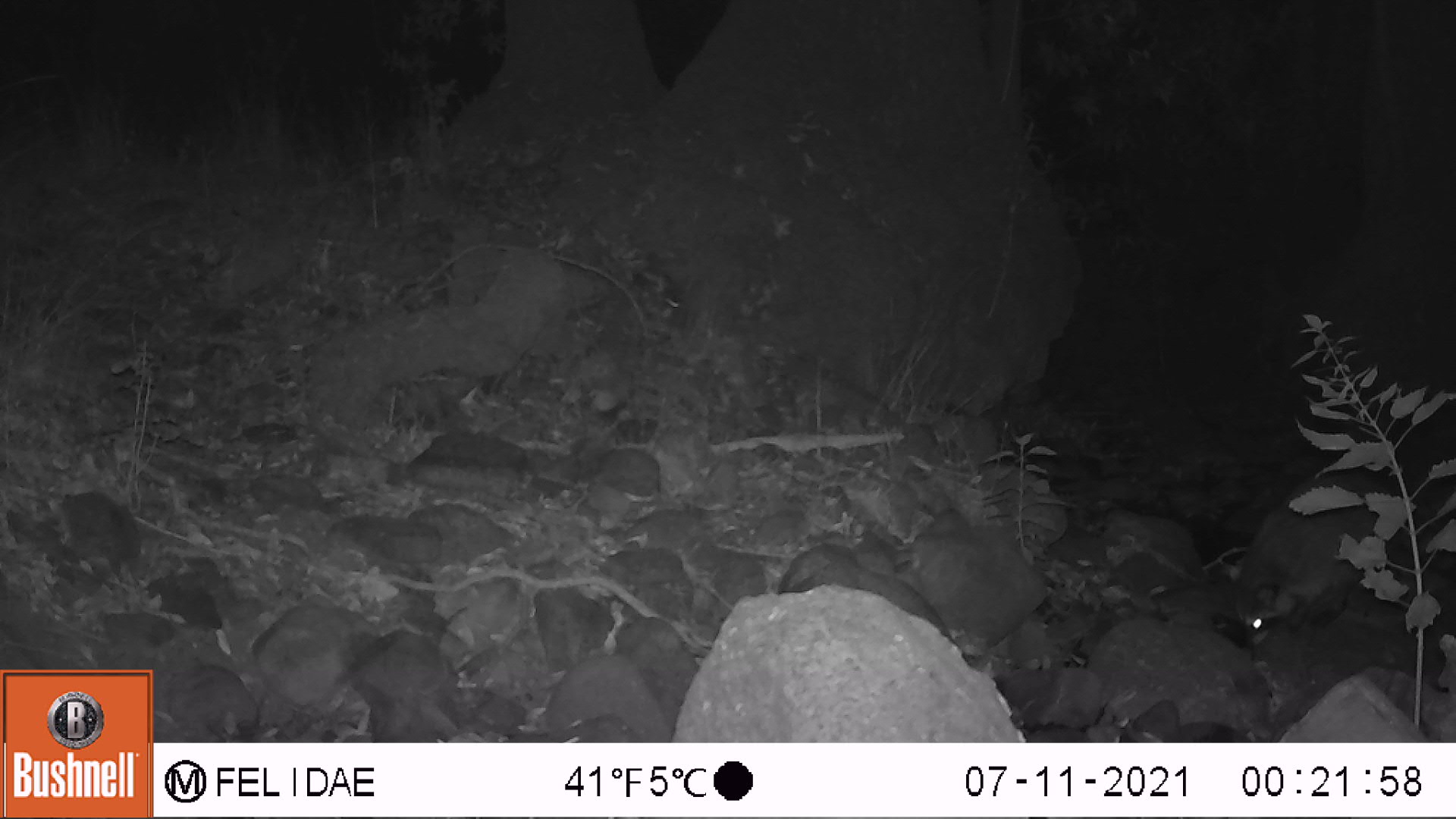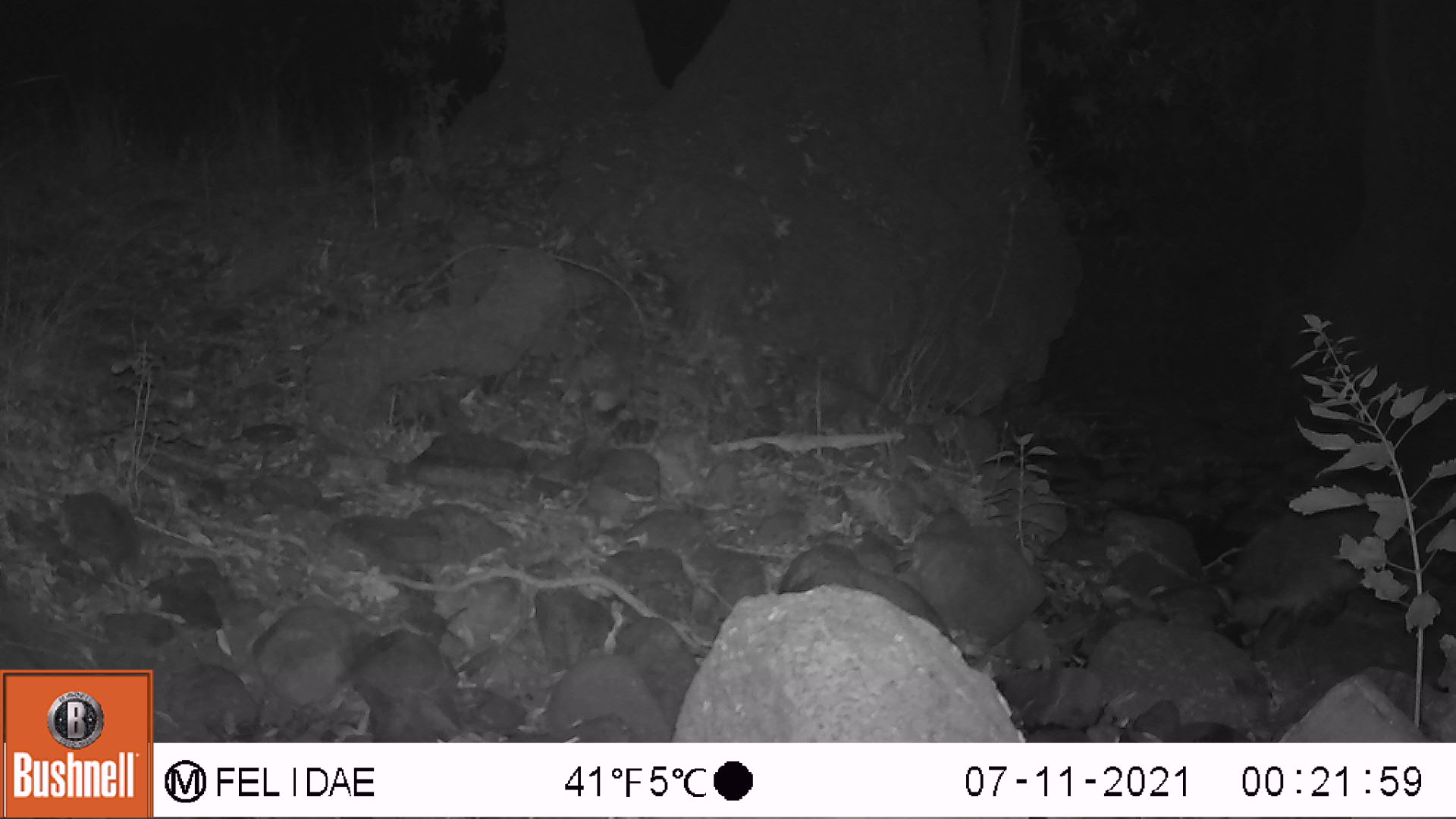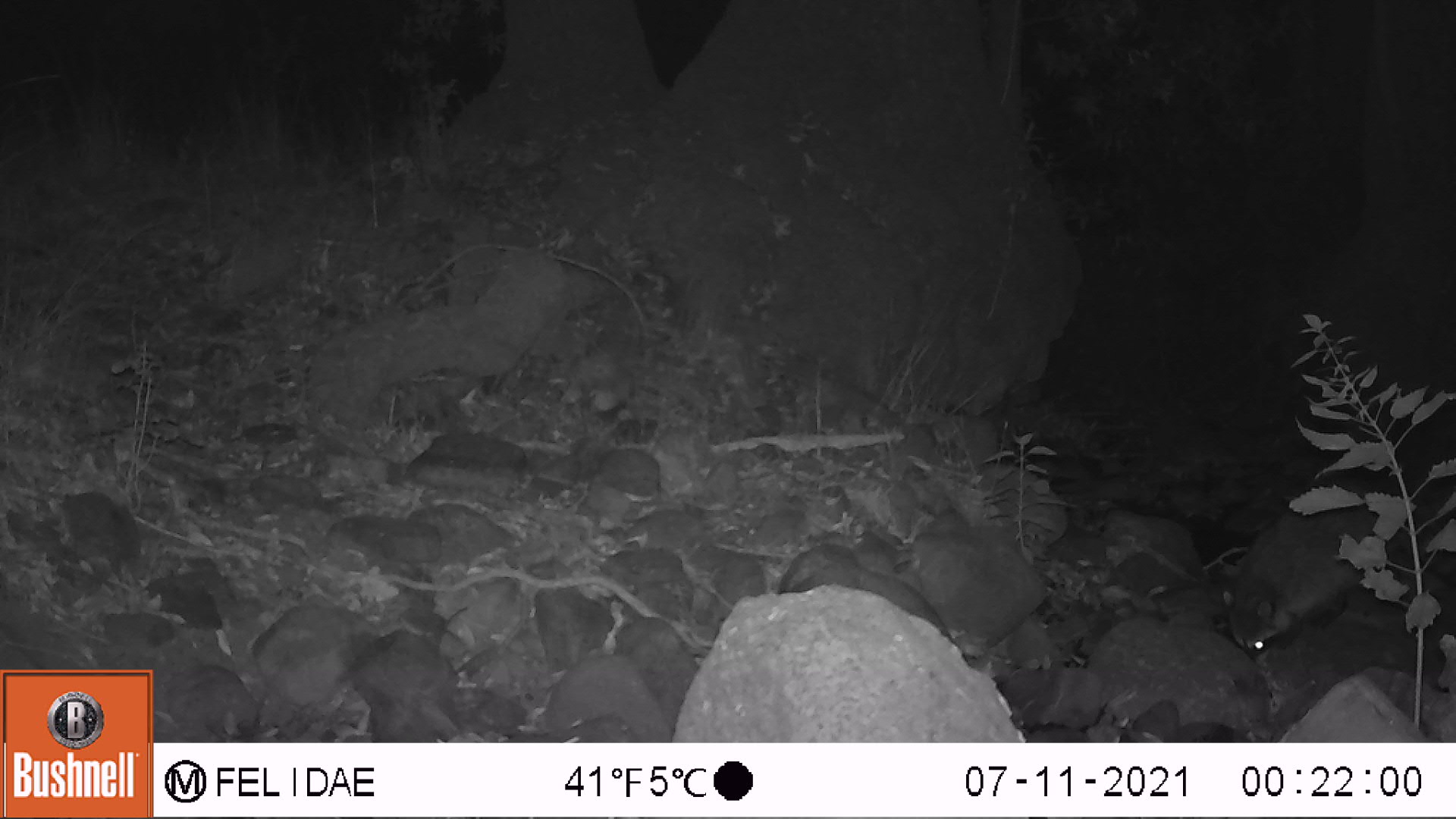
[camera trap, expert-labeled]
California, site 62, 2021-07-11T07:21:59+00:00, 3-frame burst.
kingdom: Animalia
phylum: Chordata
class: Mammalia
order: Carnivora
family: Procyonidae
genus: Procyon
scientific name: Procyon lotor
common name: raccoon